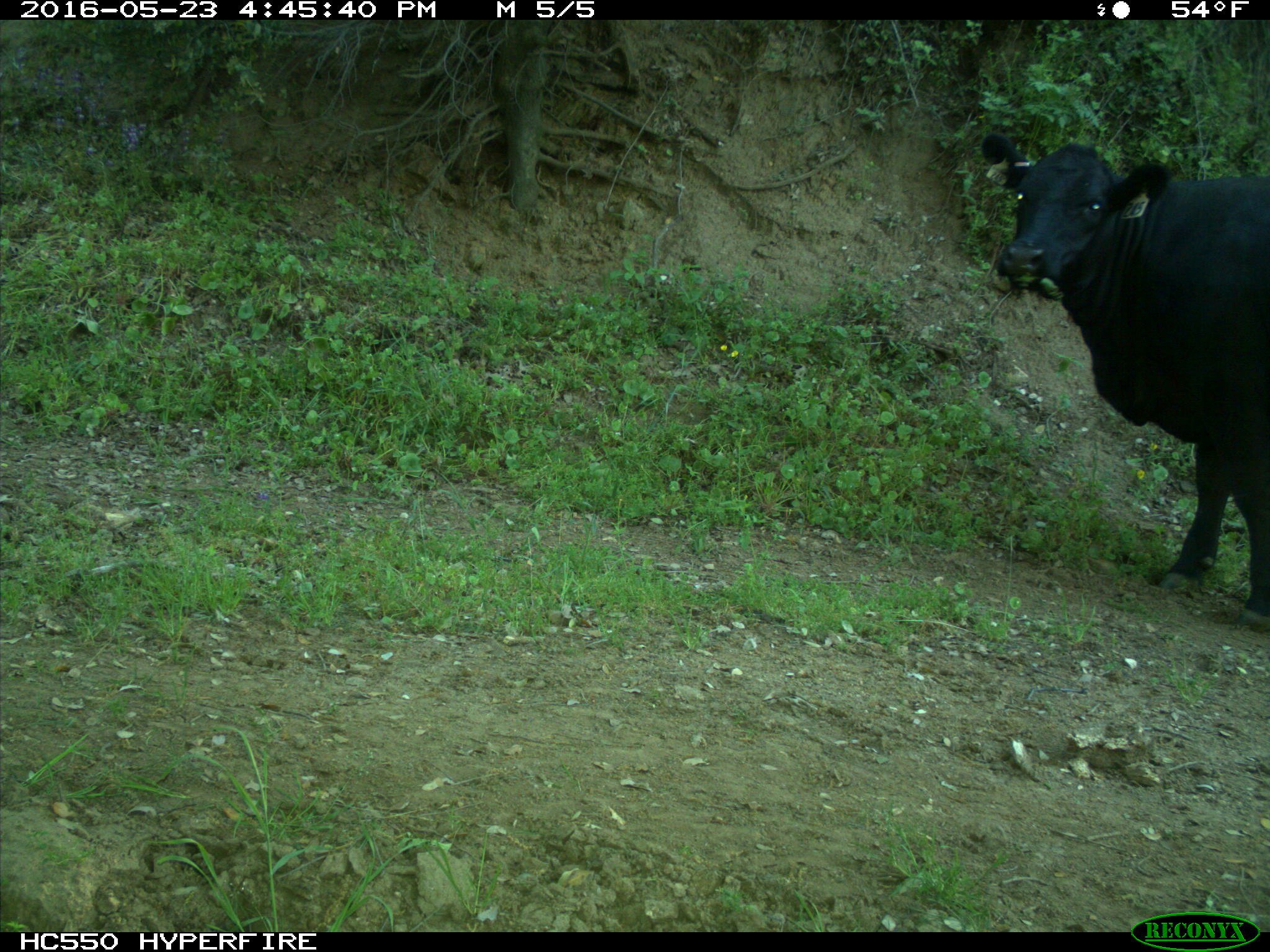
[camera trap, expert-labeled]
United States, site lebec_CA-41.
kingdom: Animalia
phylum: Chordata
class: Mammalia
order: Artiodactyla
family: Bovidae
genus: Bos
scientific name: Bos taurus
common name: domestic cow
Bos taurus (domestic cow).